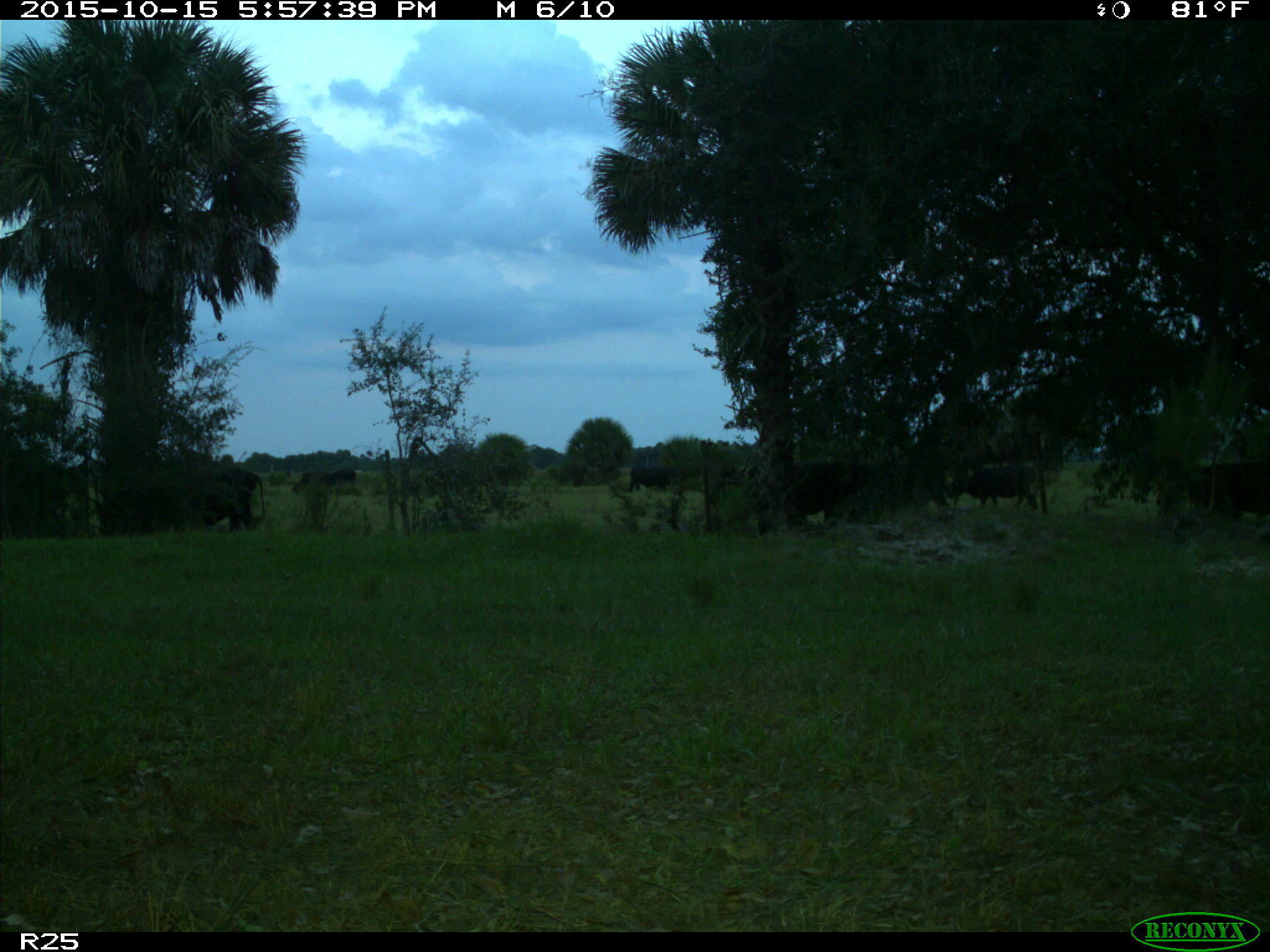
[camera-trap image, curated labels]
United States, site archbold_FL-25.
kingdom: Animalia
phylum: Chordata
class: Mammalia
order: Artiodactyla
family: Bovidae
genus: Bos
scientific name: Bos taurus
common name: domestic cow